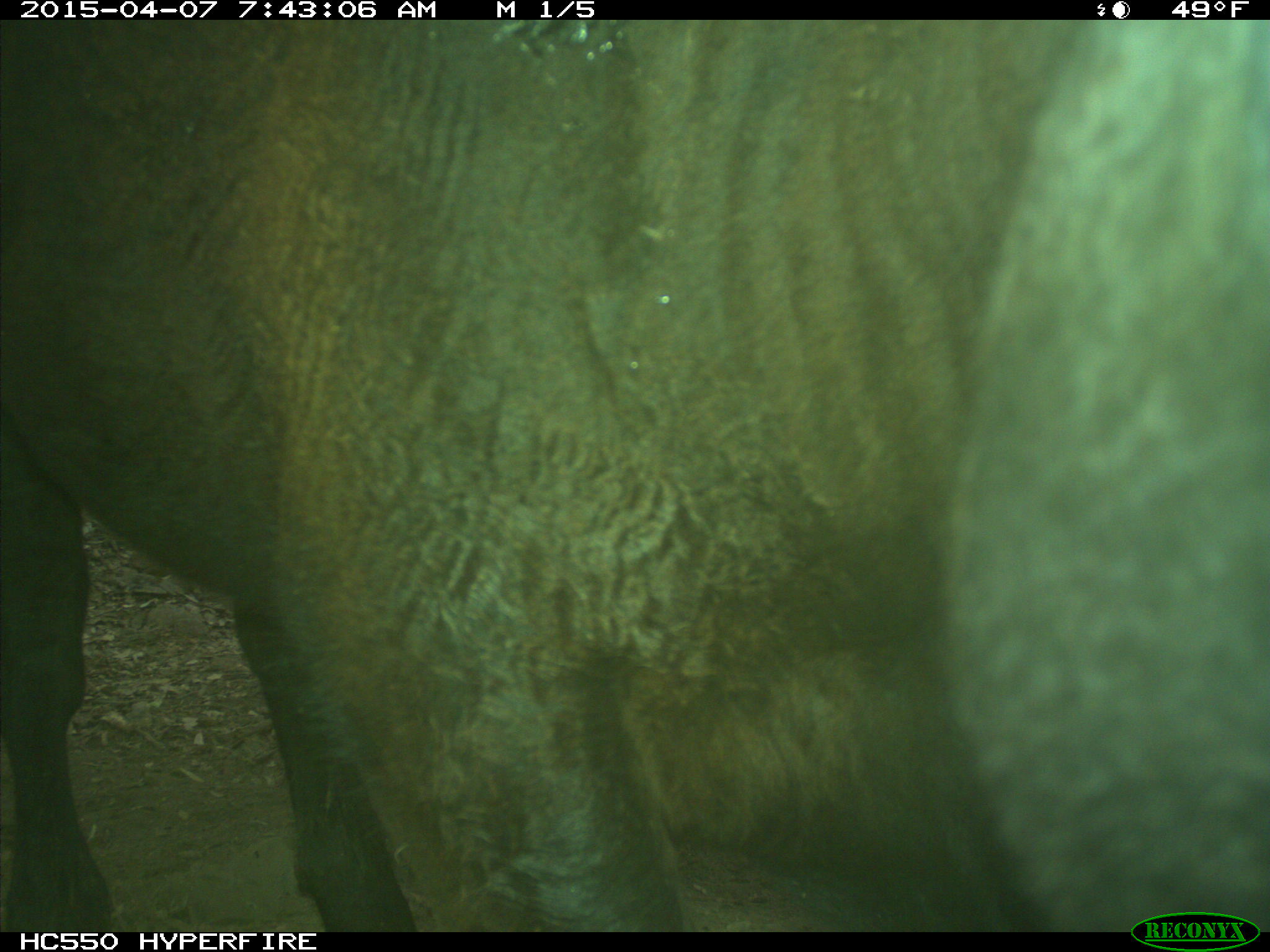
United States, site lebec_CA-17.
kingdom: Animalia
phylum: Chordata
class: Mammalia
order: Artiodactyla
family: Bovidae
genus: Bos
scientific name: Bos taurus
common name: domestic cow